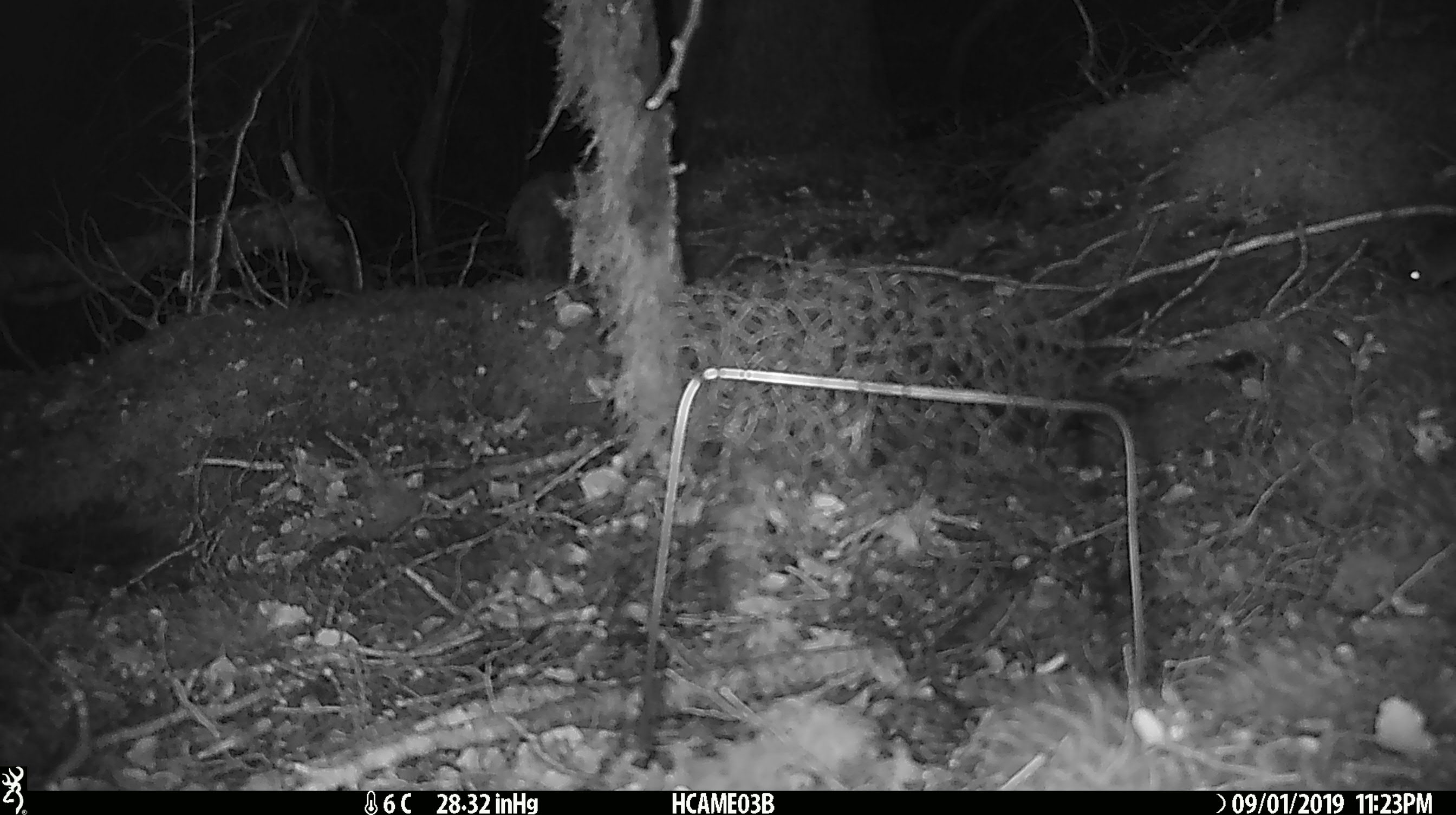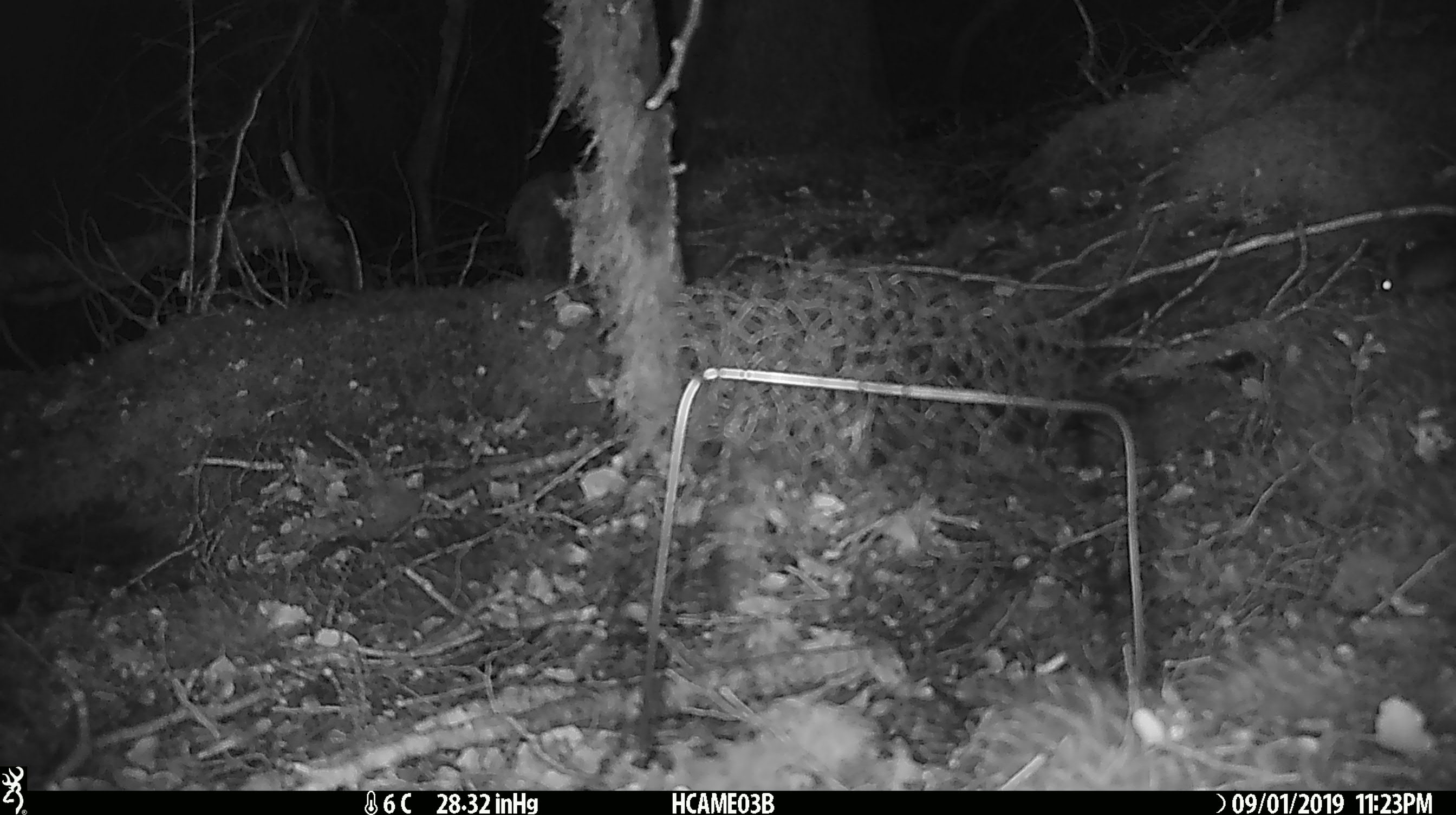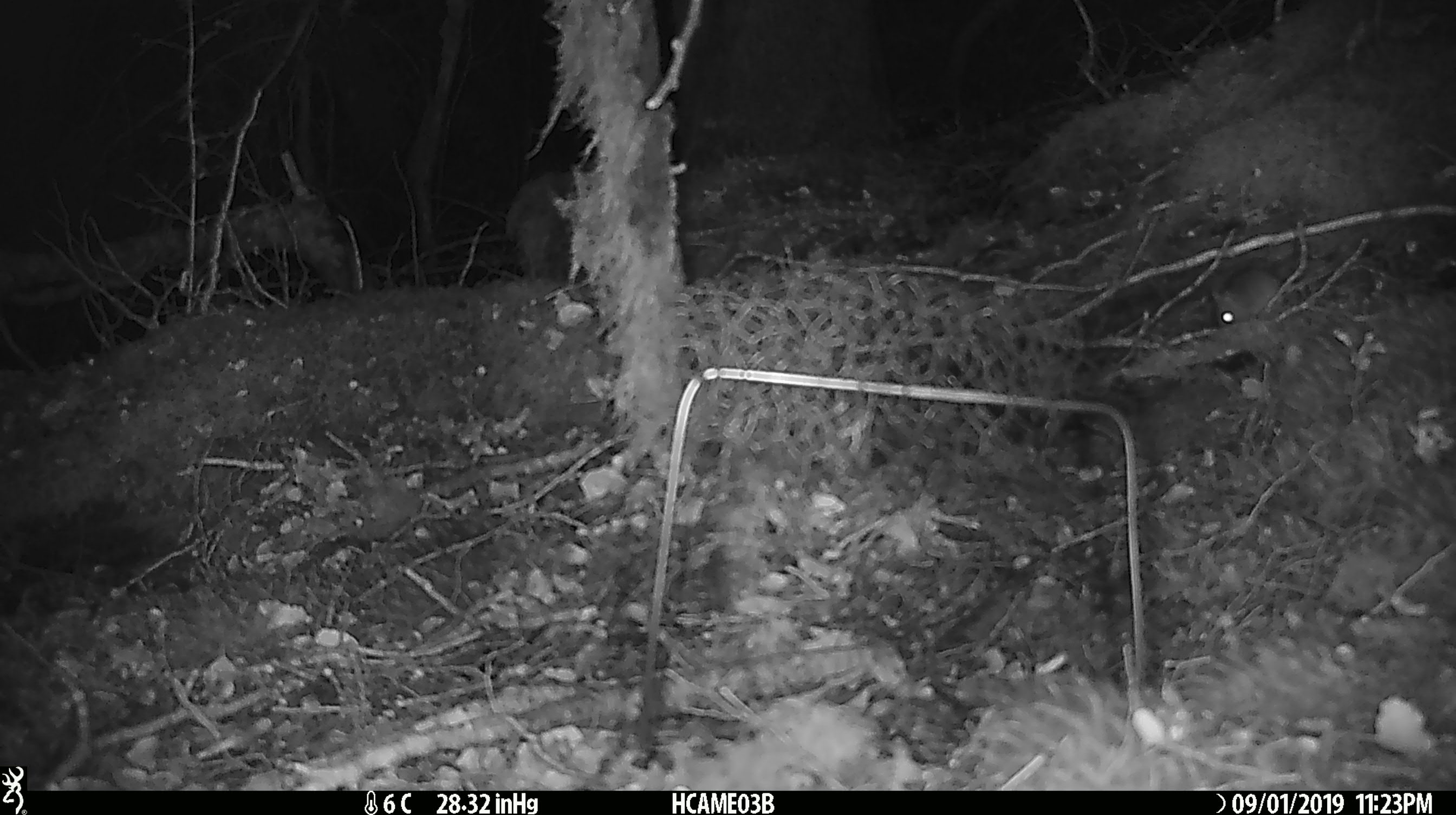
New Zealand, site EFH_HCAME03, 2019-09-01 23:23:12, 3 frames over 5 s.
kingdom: Animalia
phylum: Chordata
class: Mammalia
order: Rodentia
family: Muridae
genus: Mus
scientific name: Mus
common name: mouse